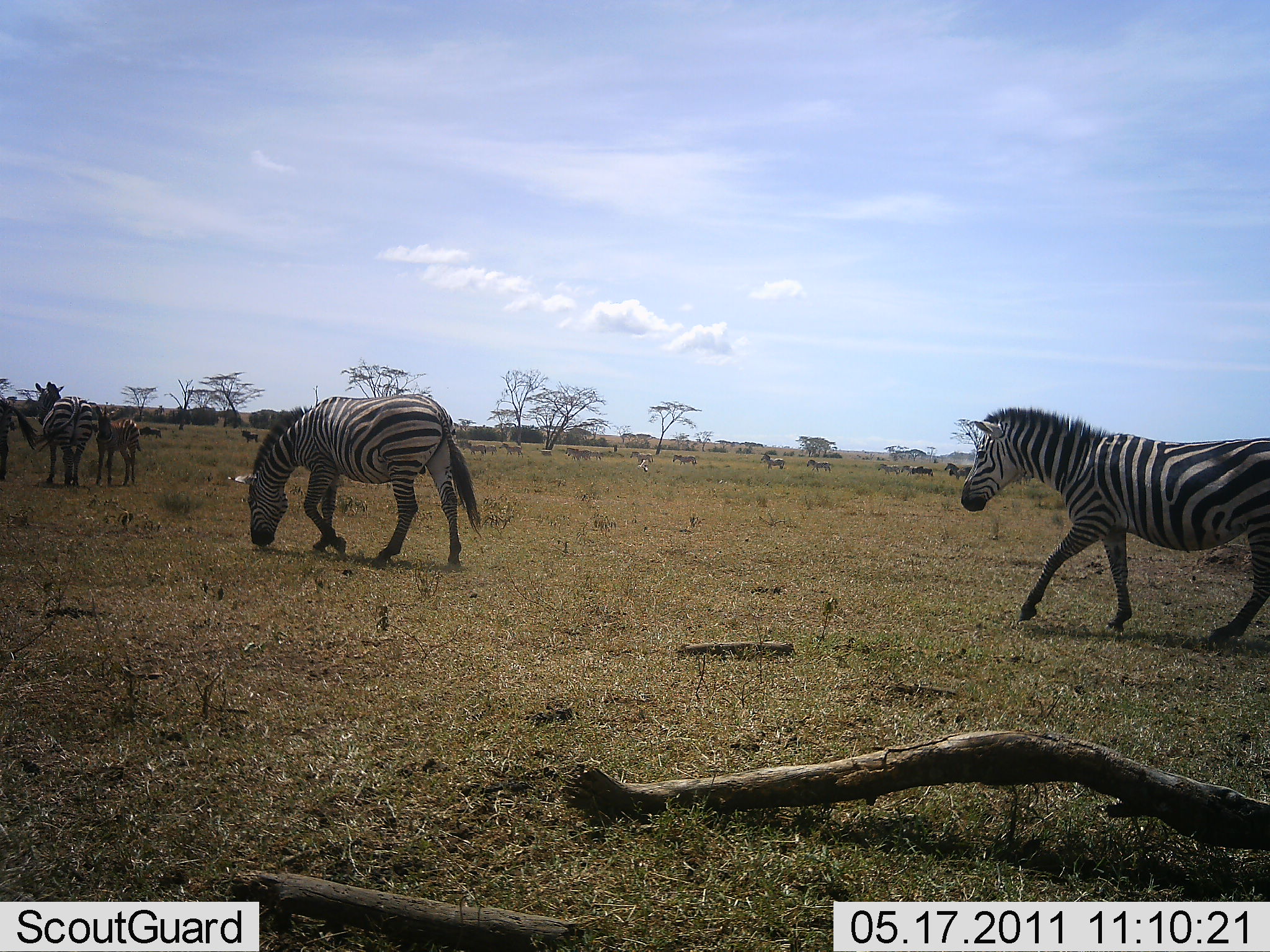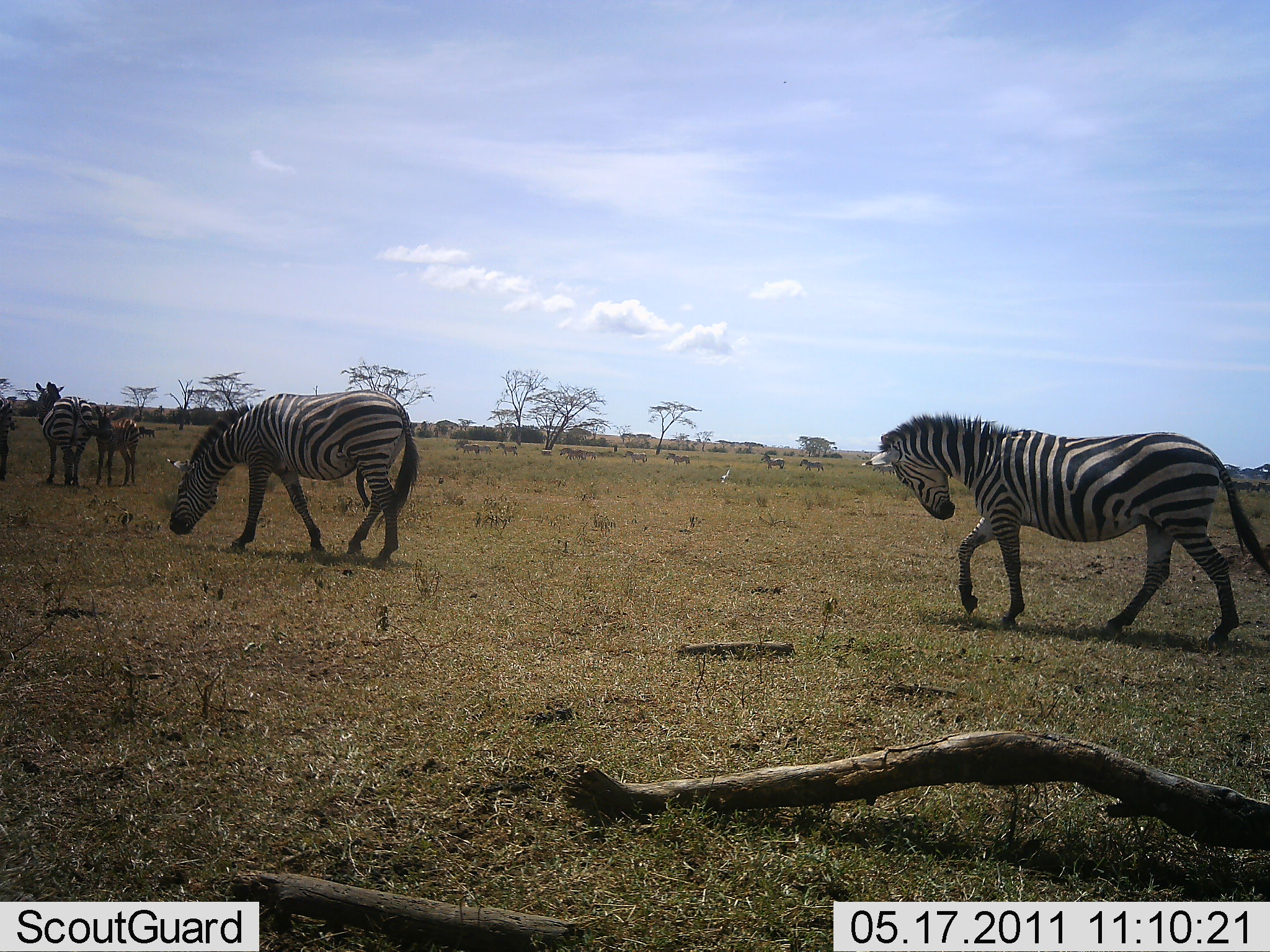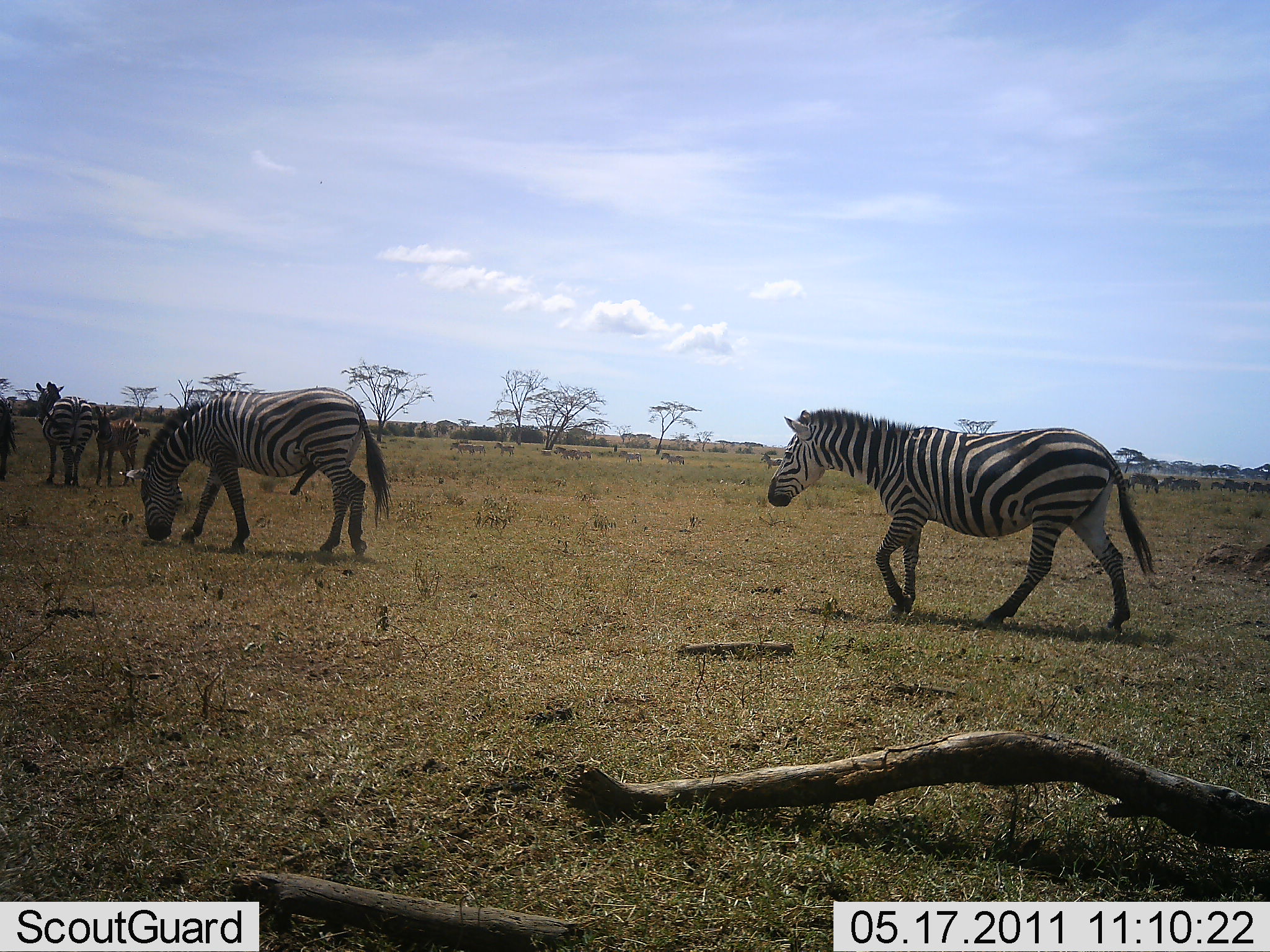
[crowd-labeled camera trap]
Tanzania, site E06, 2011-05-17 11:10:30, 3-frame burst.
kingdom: Animalia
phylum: Chordata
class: Mammalia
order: Perissodactyla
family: Equidae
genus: Equus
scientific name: Equus quagga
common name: plains zebra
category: zebra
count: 11-50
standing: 42%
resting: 0%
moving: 92%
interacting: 8%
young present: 67%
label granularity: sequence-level